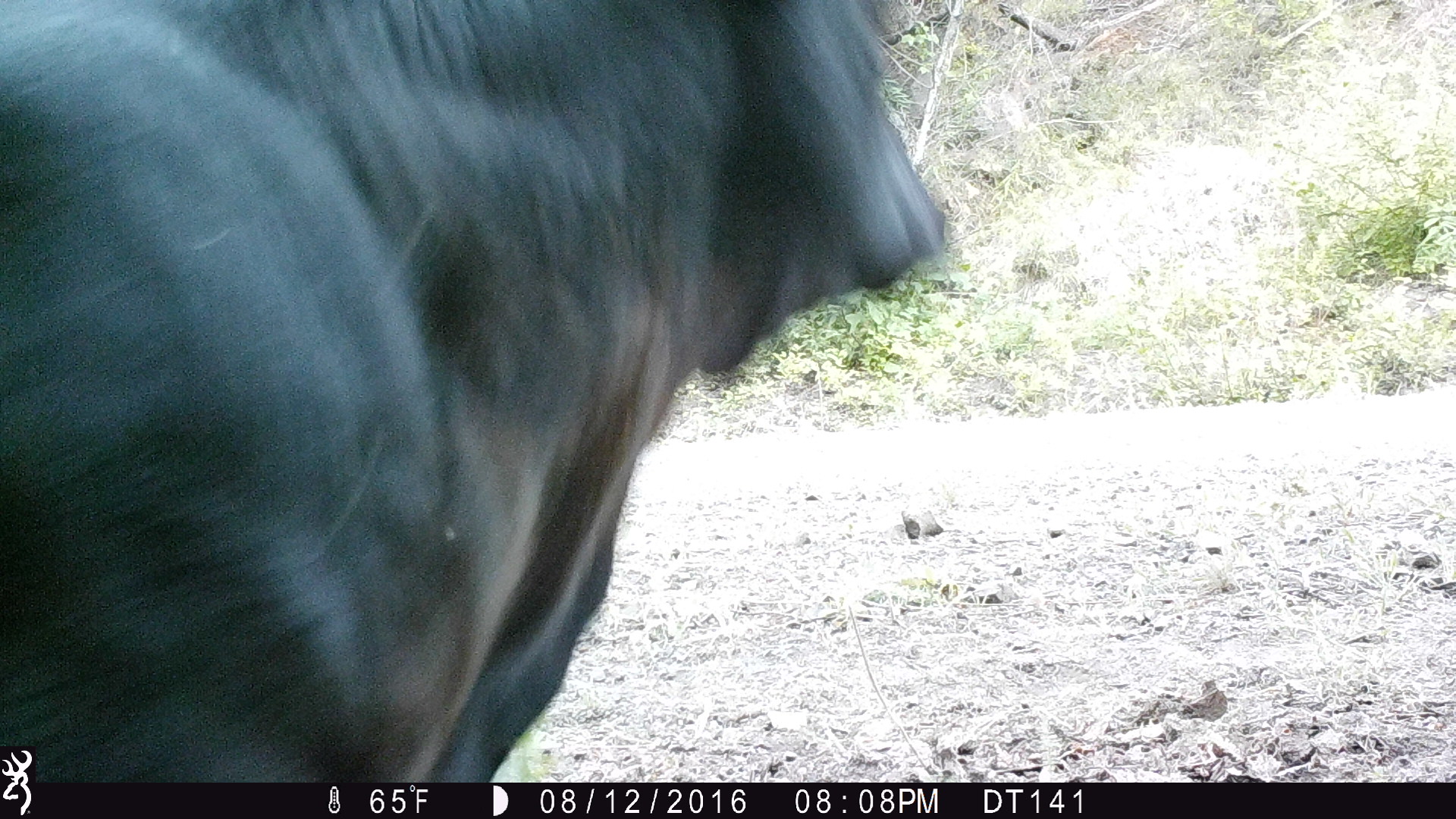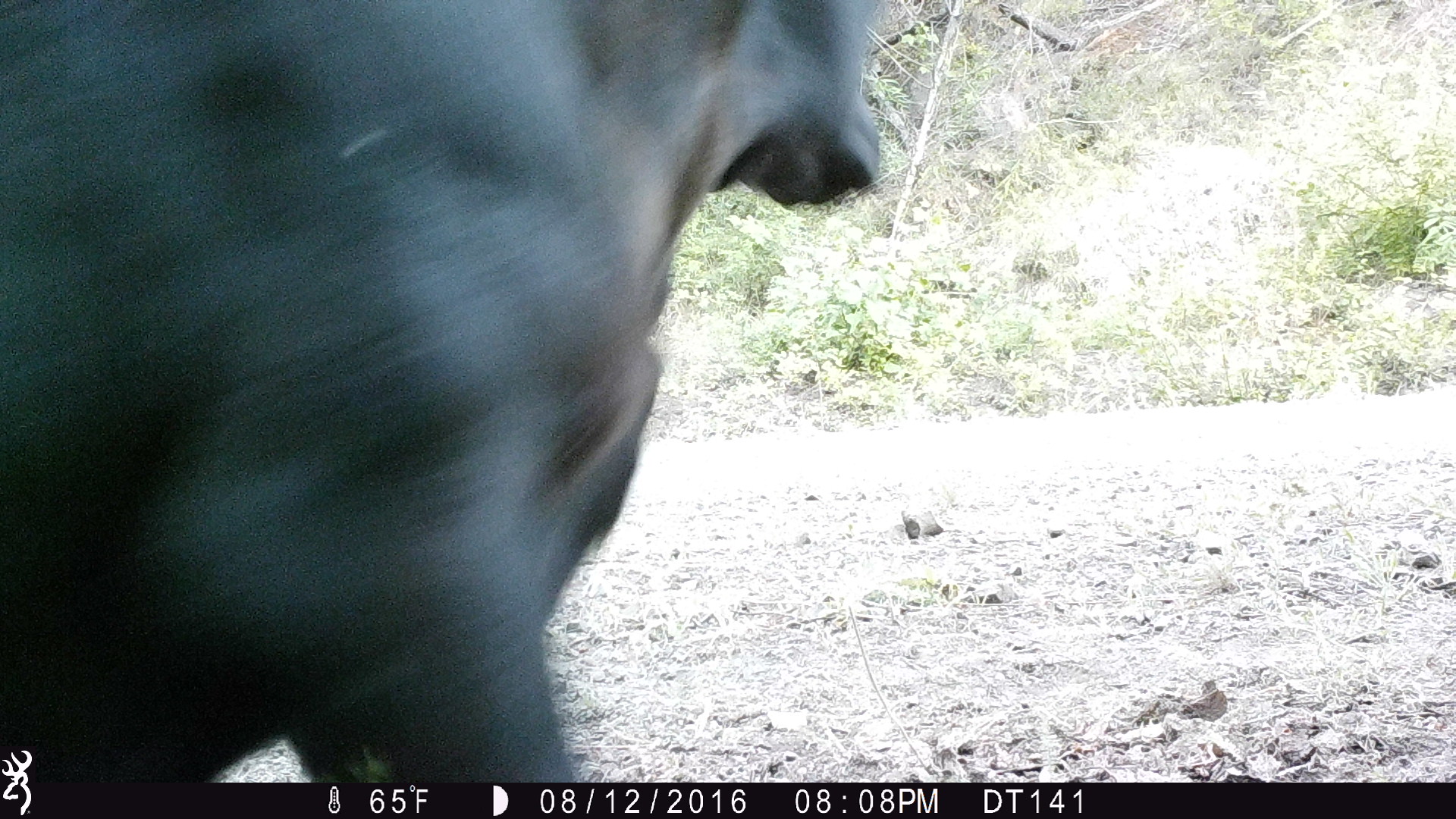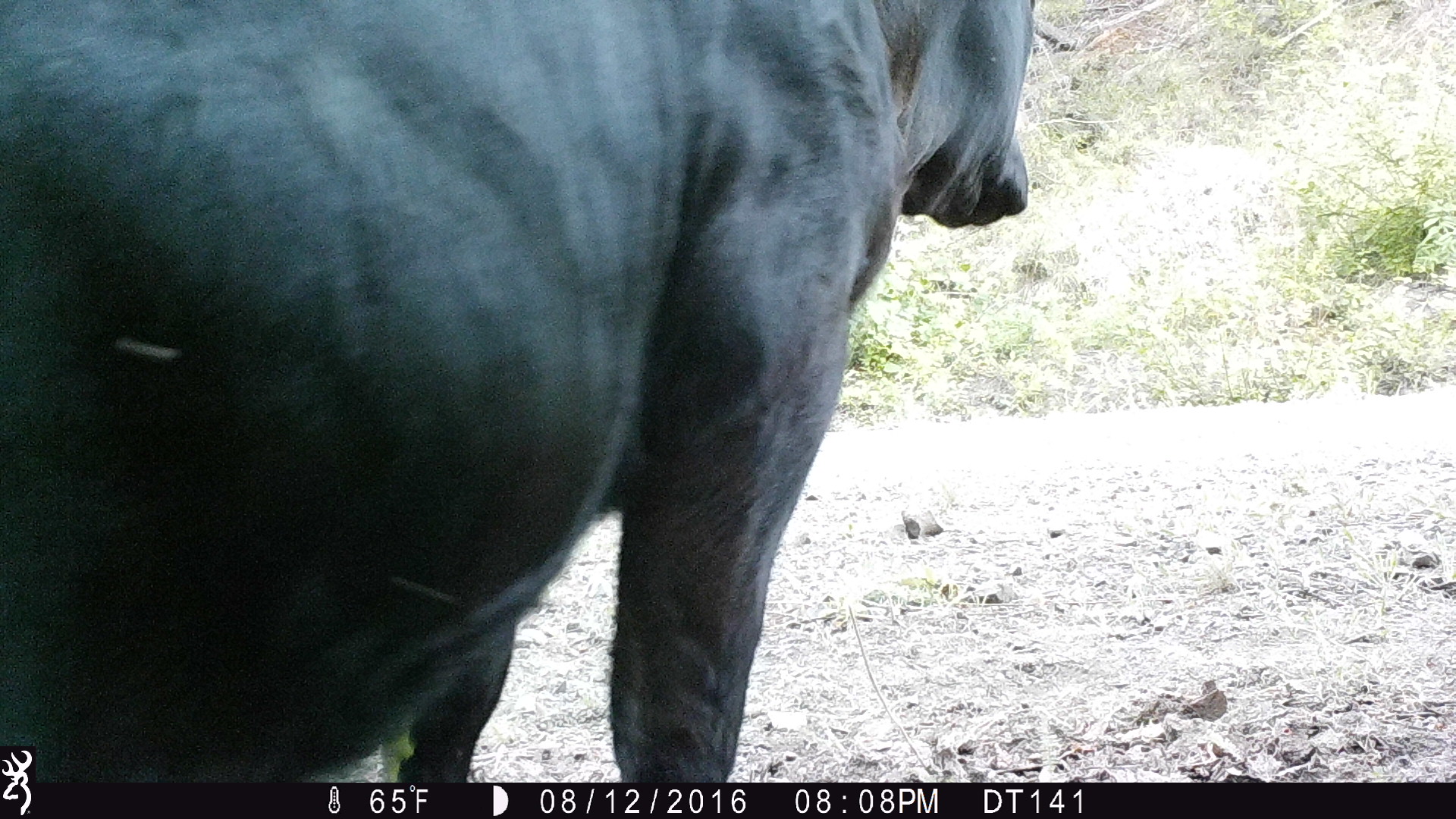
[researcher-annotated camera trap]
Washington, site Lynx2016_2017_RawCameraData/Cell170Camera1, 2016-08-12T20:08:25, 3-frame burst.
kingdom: Animalia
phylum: Chordata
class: Mammalia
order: Artiodactyla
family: Bovidae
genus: Bos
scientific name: Bos taurus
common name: domestic cattle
Domestic cattle (Bos taurus). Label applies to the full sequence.